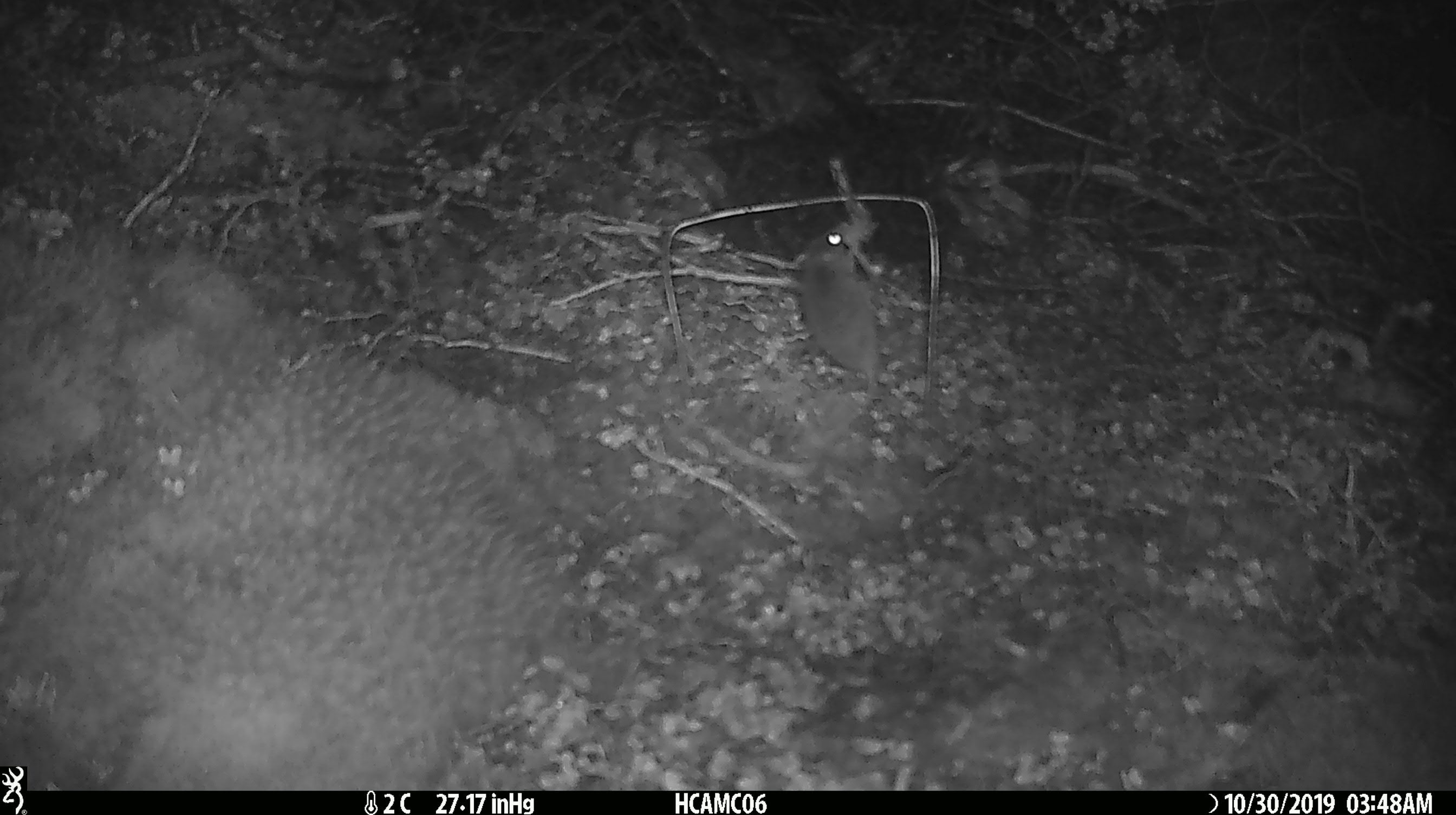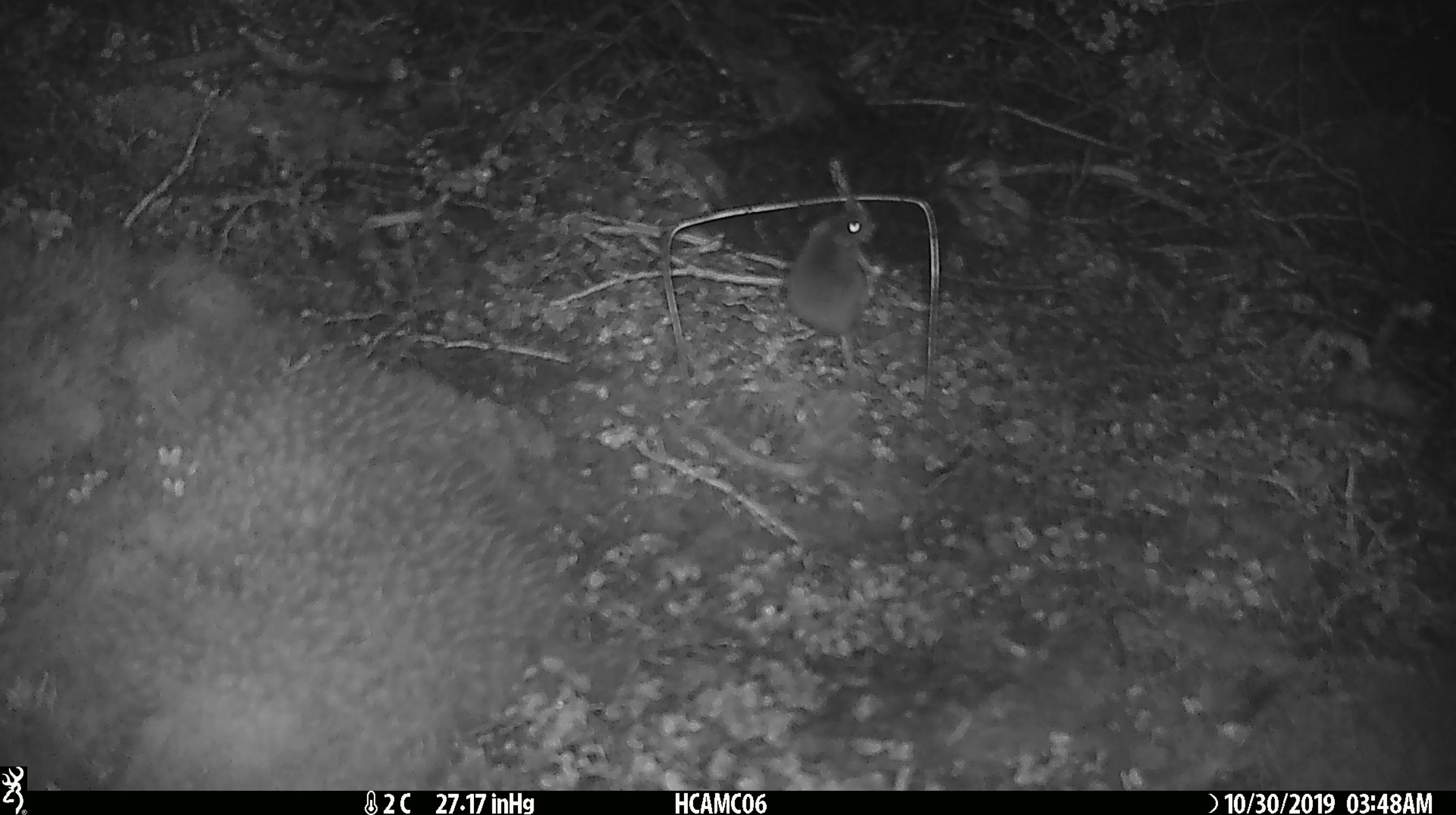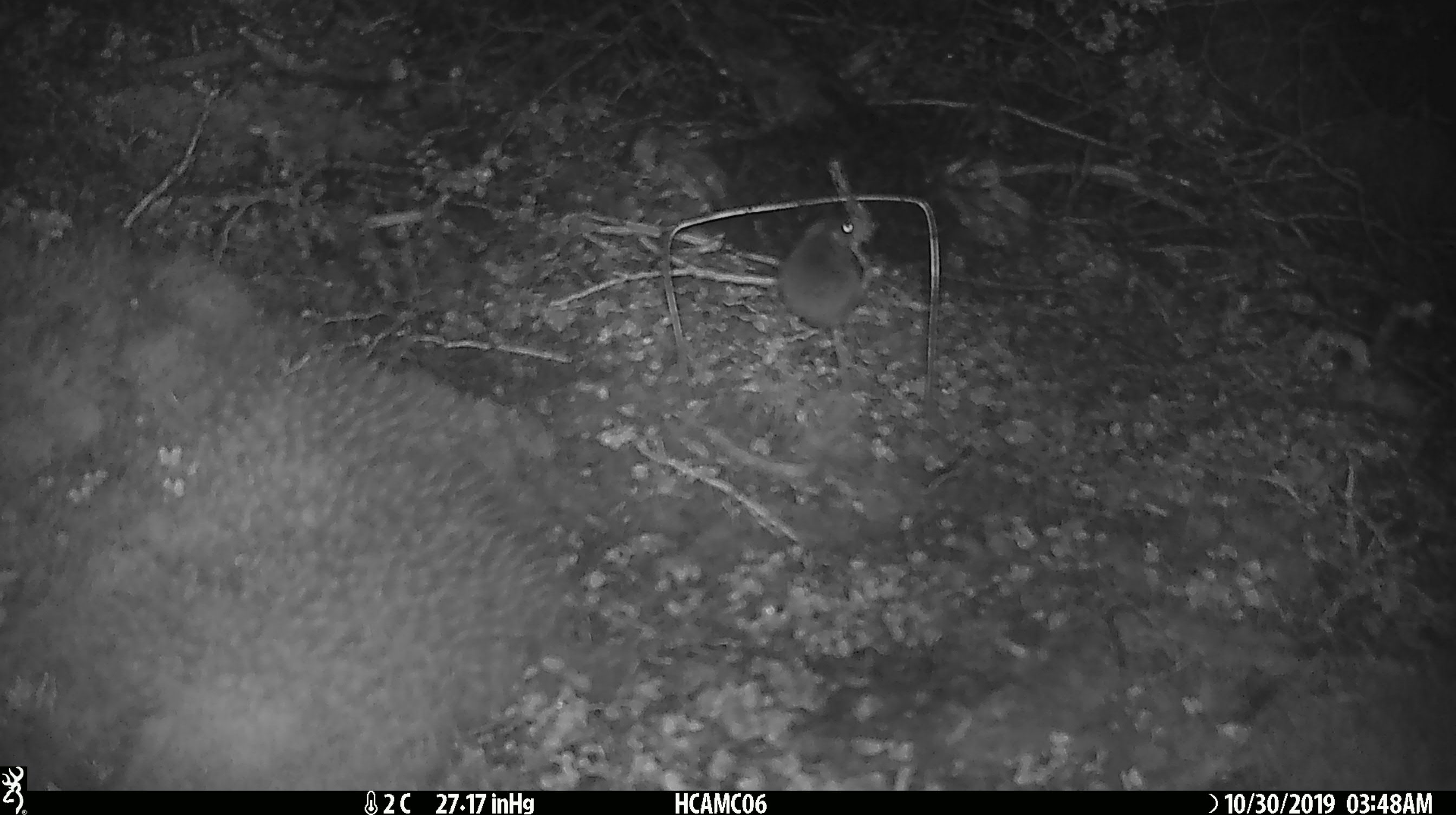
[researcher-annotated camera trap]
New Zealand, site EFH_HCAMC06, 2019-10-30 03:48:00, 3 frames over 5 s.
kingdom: Animalia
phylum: Chordata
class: Mammalia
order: Rodentia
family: Muridae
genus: Mus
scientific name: Mus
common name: mouse